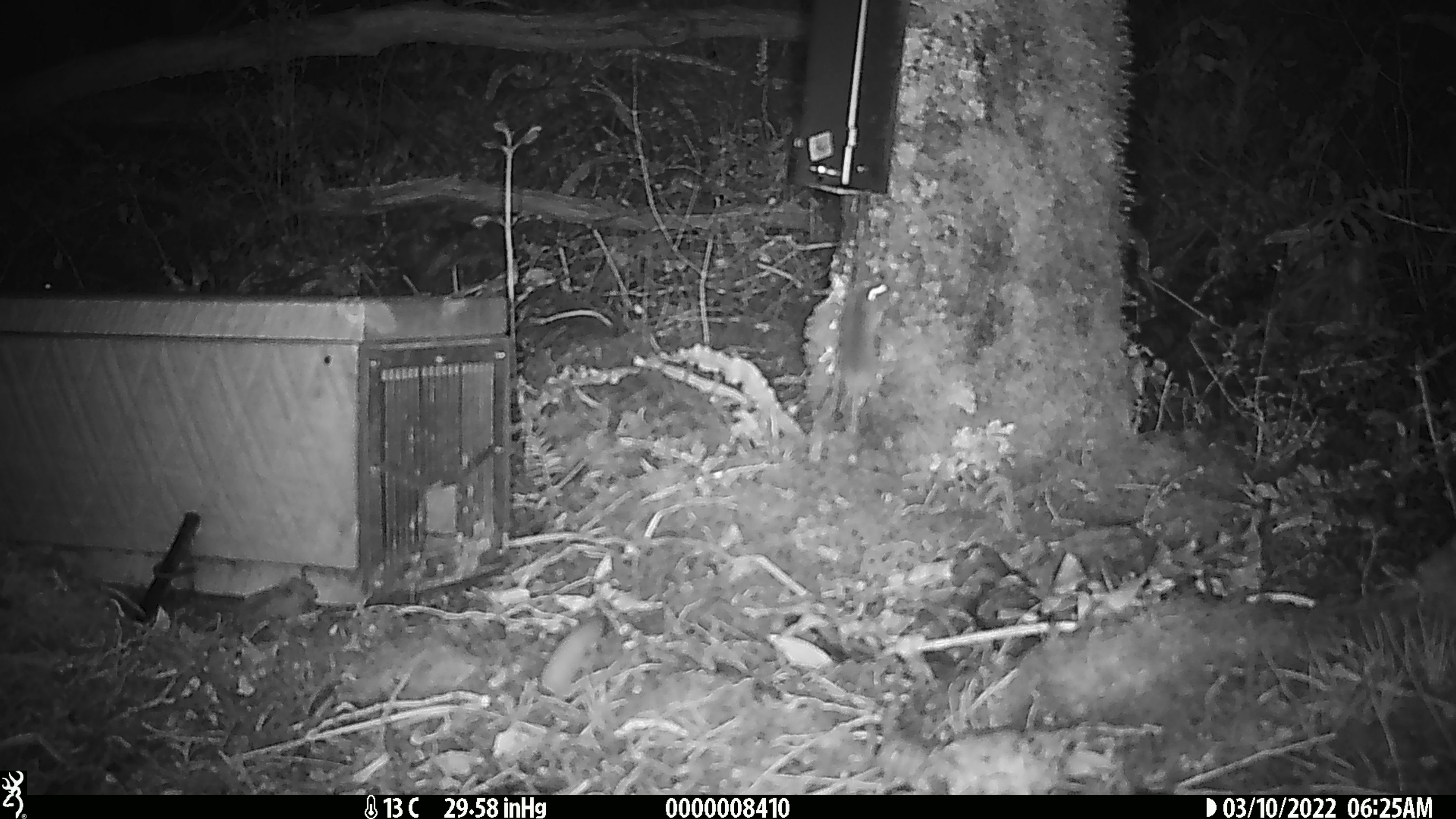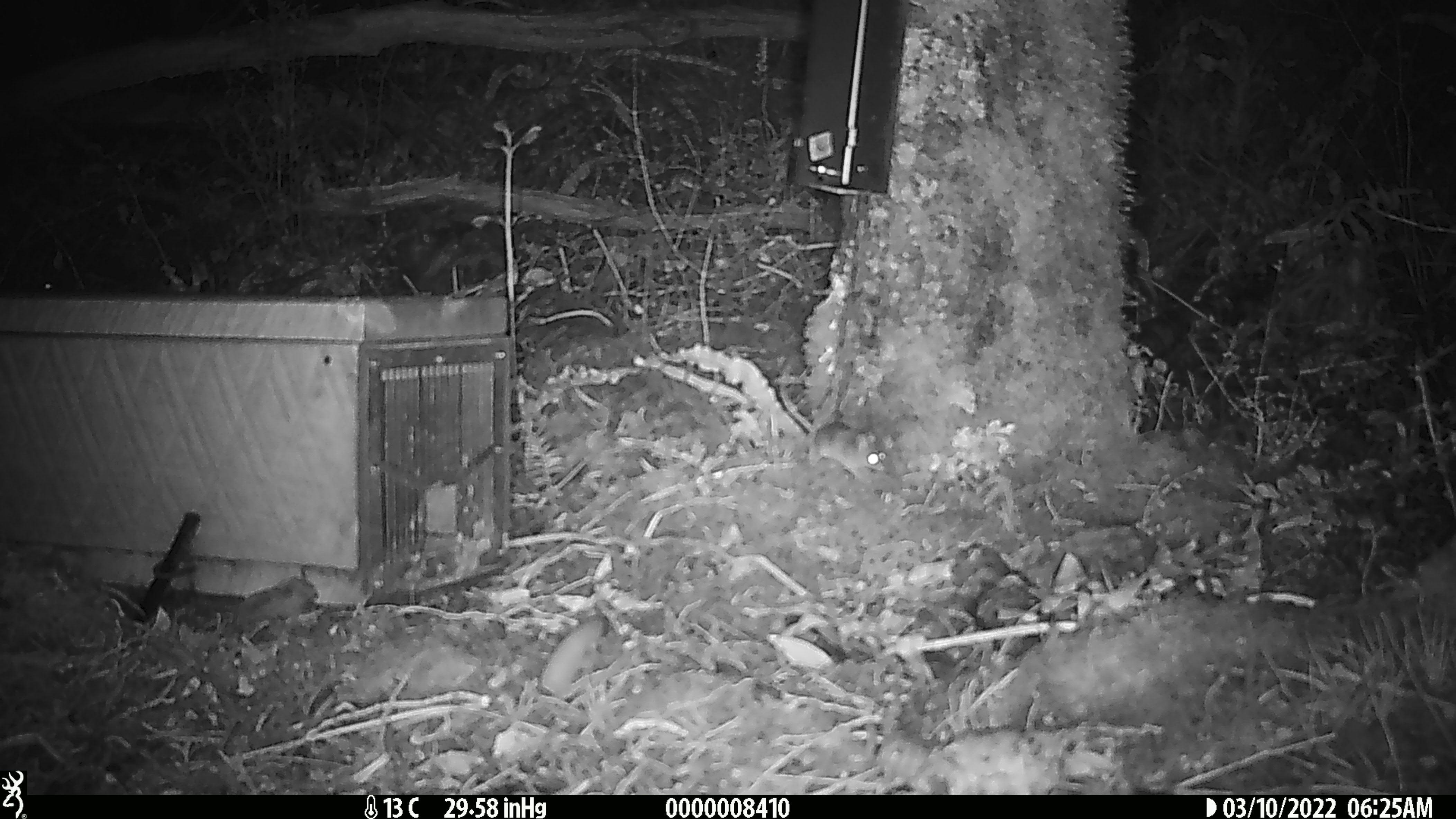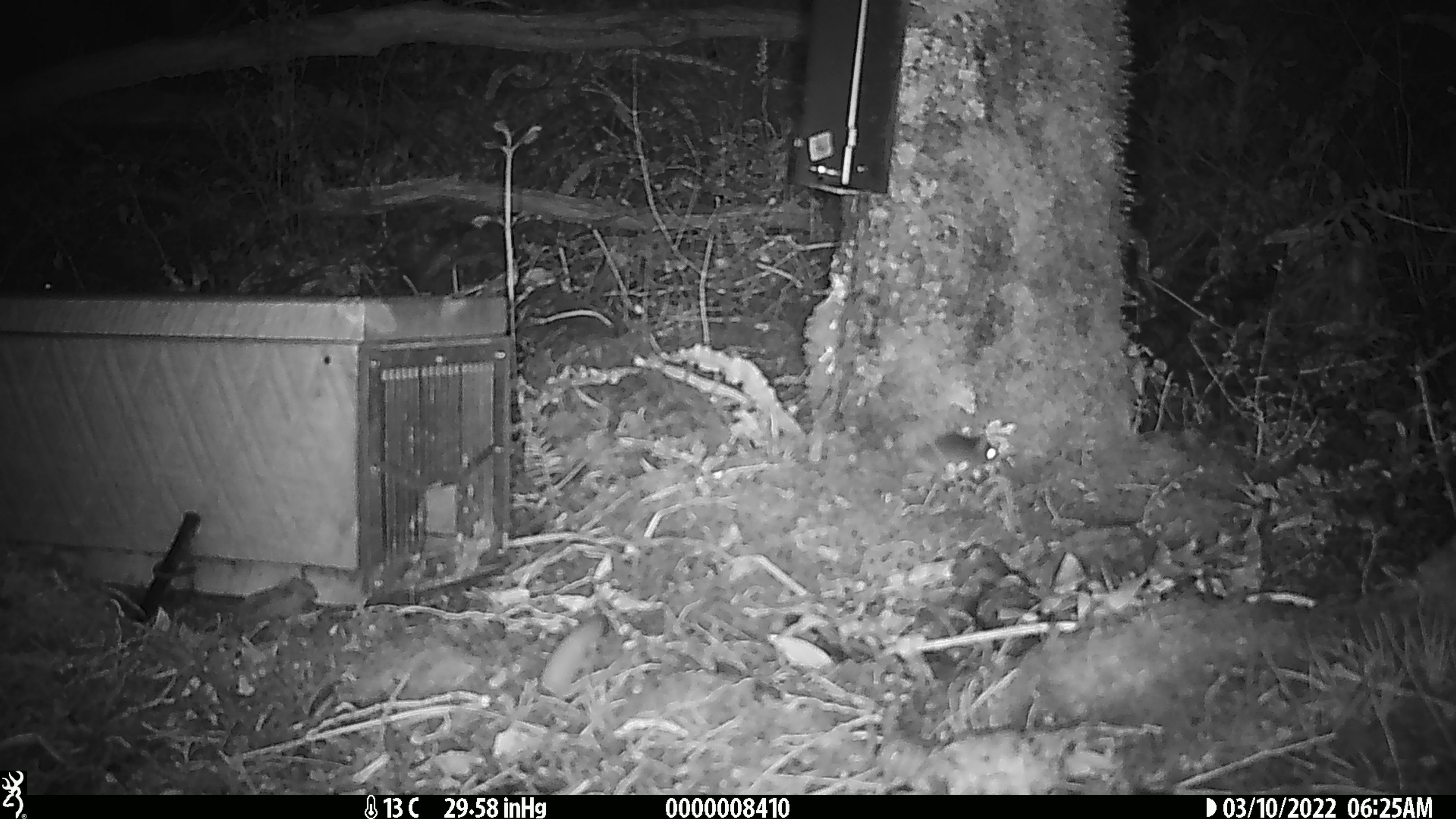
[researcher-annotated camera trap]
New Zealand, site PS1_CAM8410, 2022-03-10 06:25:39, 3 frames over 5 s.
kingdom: Animalia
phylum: Chordata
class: Mammalia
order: Rodentia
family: Muridae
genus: Mus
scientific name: Mus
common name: mouse